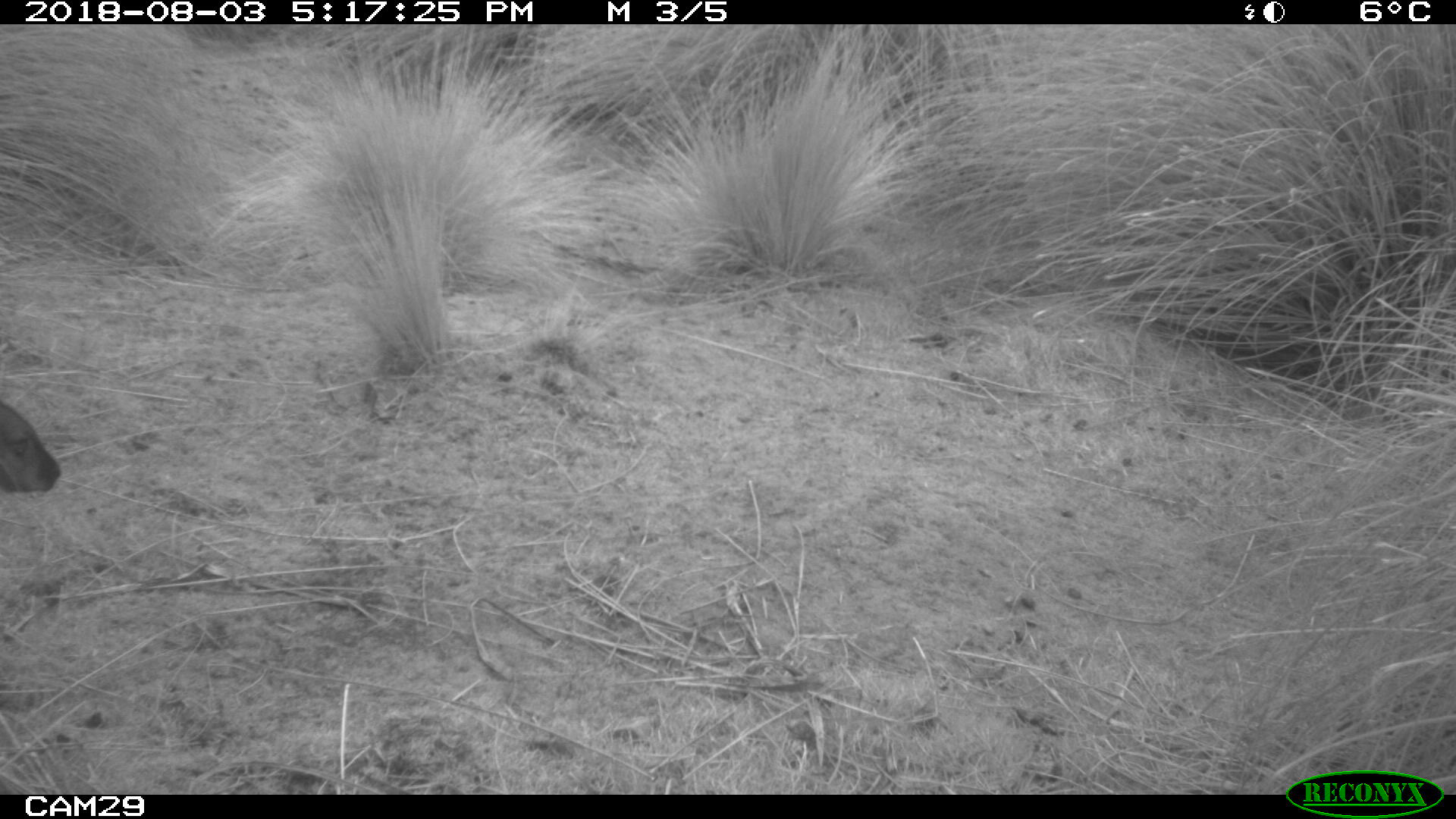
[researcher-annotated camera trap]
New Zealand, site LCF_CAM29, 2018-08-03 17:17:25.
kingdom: Animalia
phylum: Chordata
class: Mammalia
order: Diprotodontia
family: Macropodidae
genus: Notamacropus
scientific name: Notamacropus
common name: wallaby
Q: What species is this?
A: Wallaby (Notamacropus).